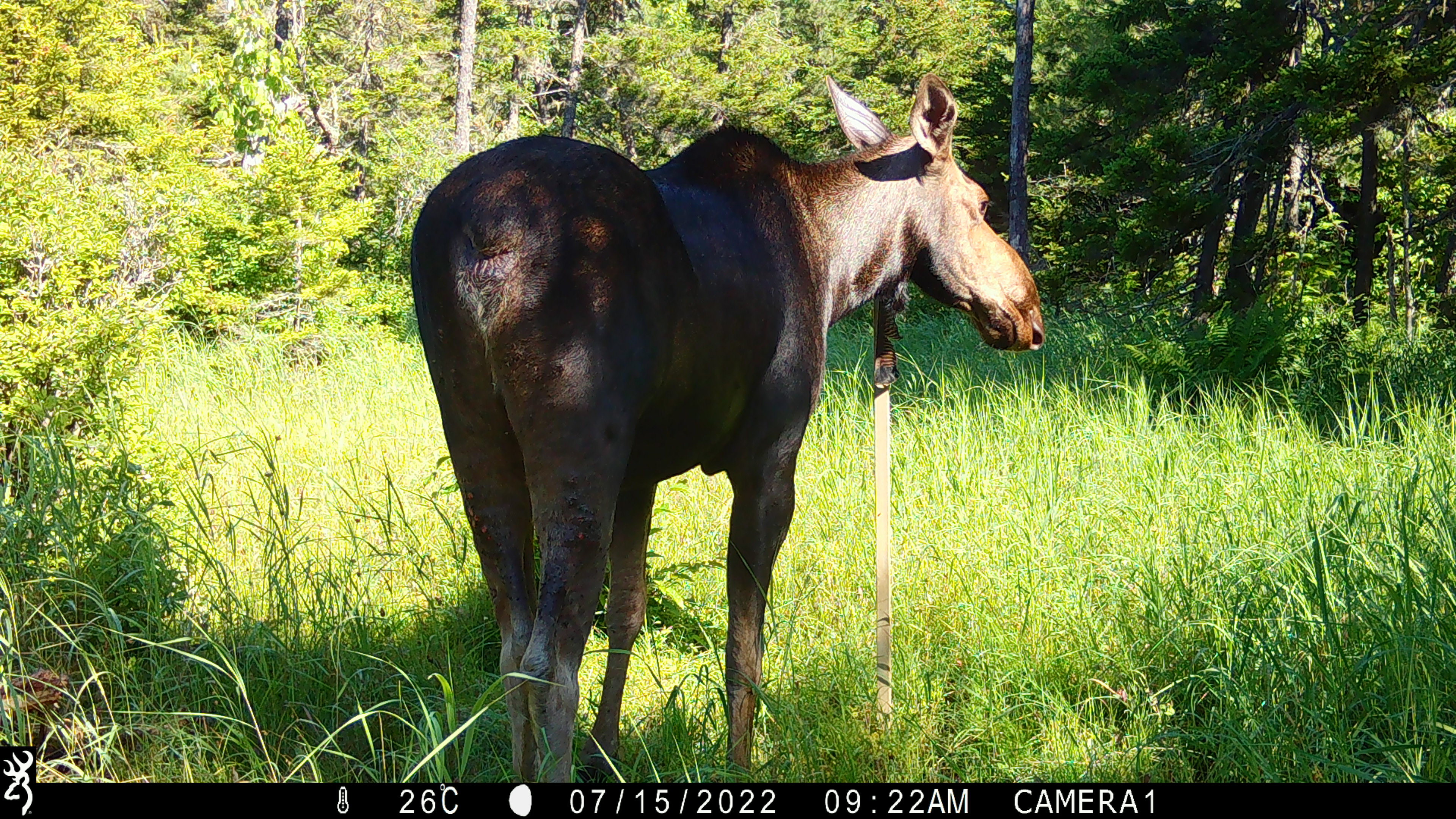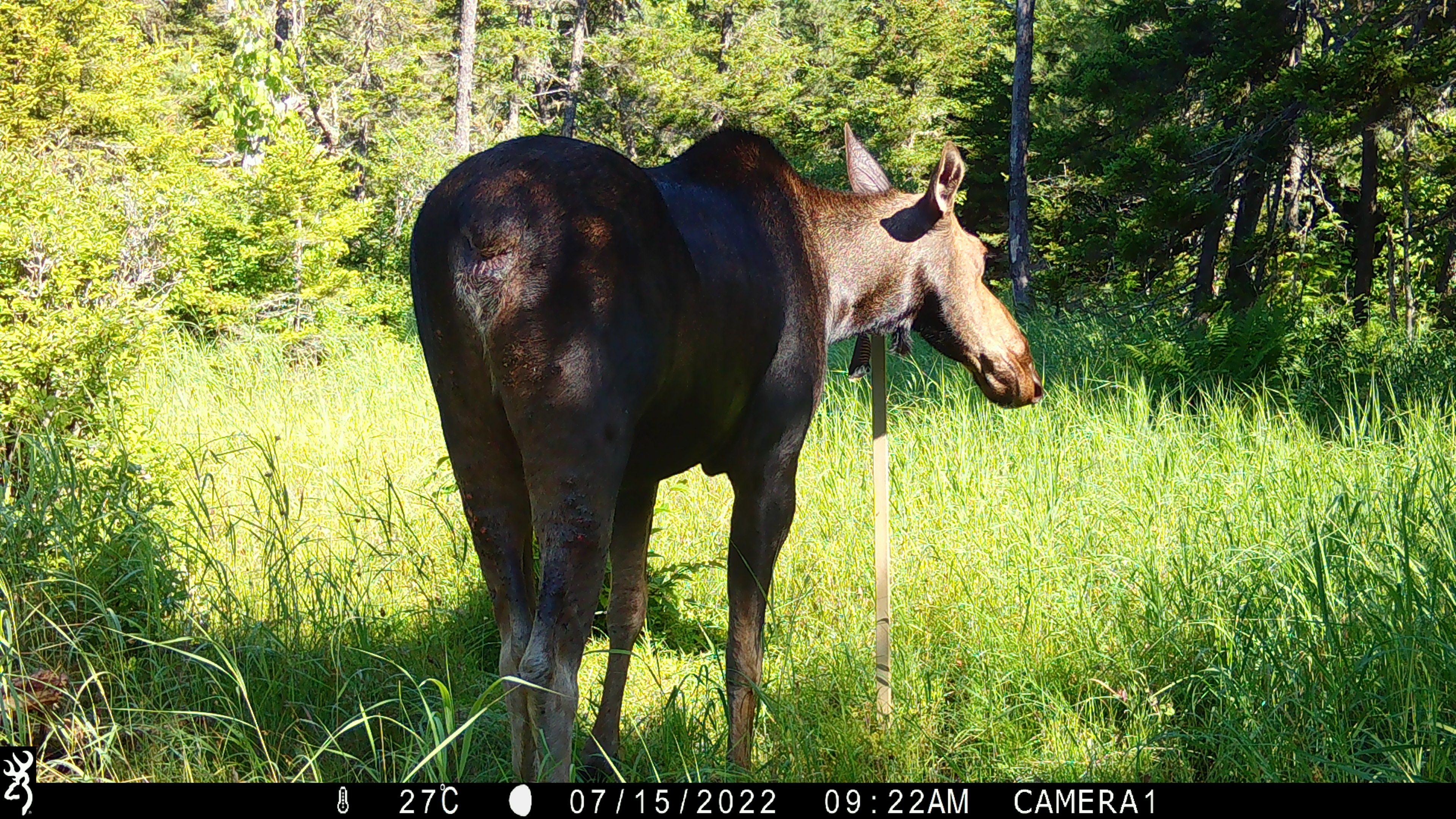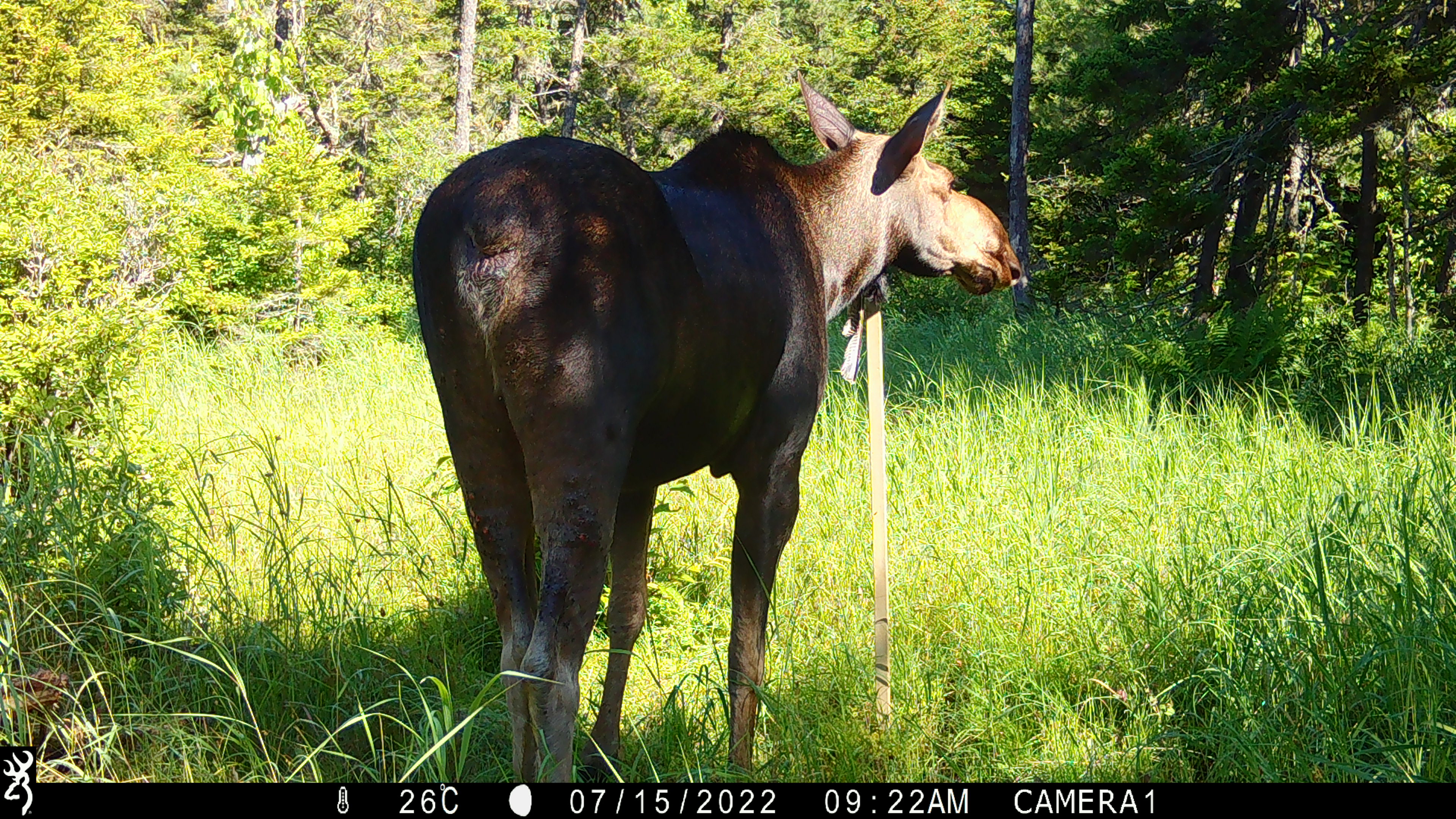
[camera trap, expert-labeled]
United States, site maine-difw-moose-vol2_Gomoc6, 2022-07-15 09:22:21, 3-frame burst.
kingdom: Animalia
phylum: Chordata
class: Mammalia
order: Artiodactyla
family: Cervidae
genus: Alces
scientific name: Alces alces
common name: moose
Moose (Alces alces).